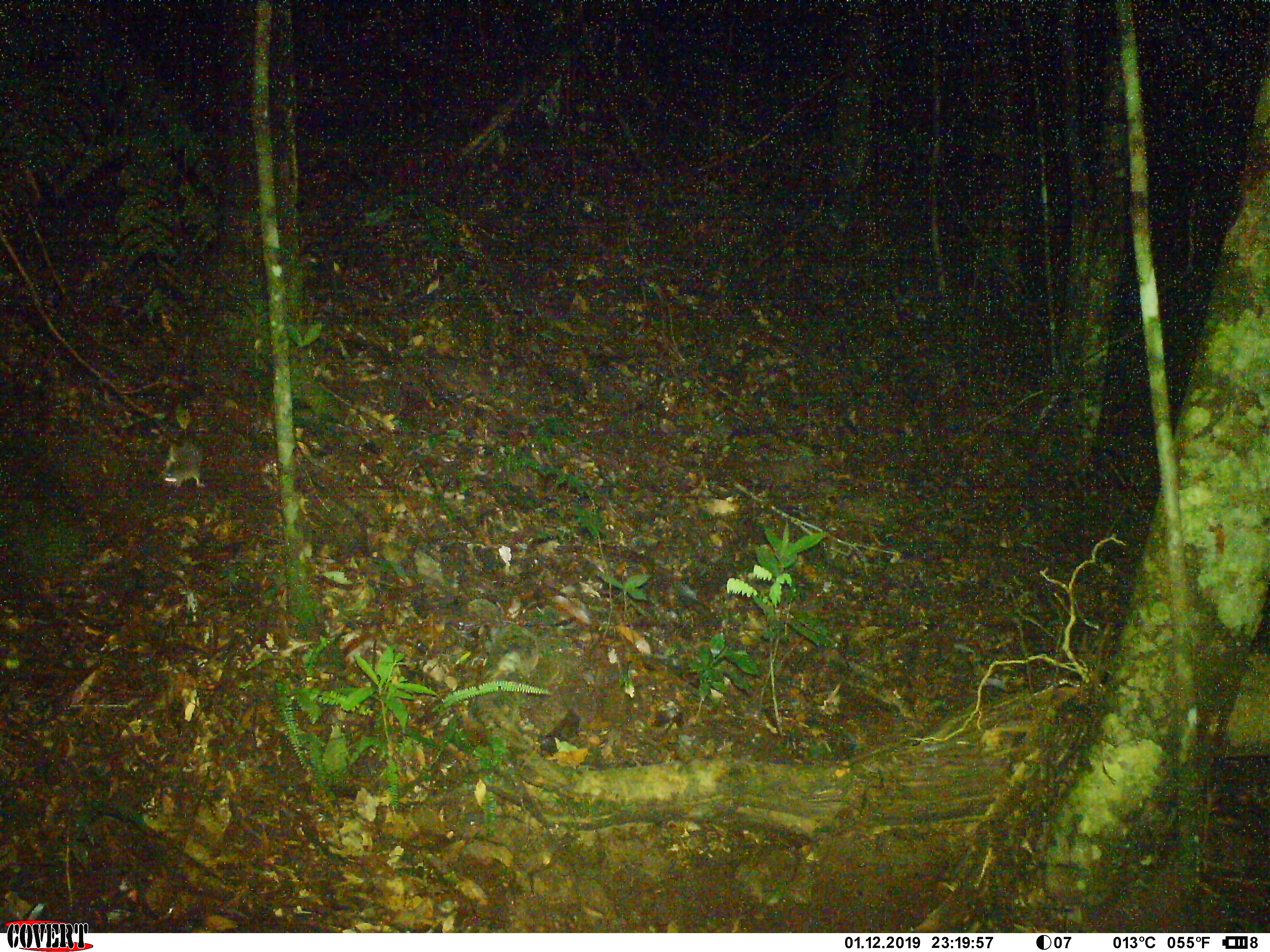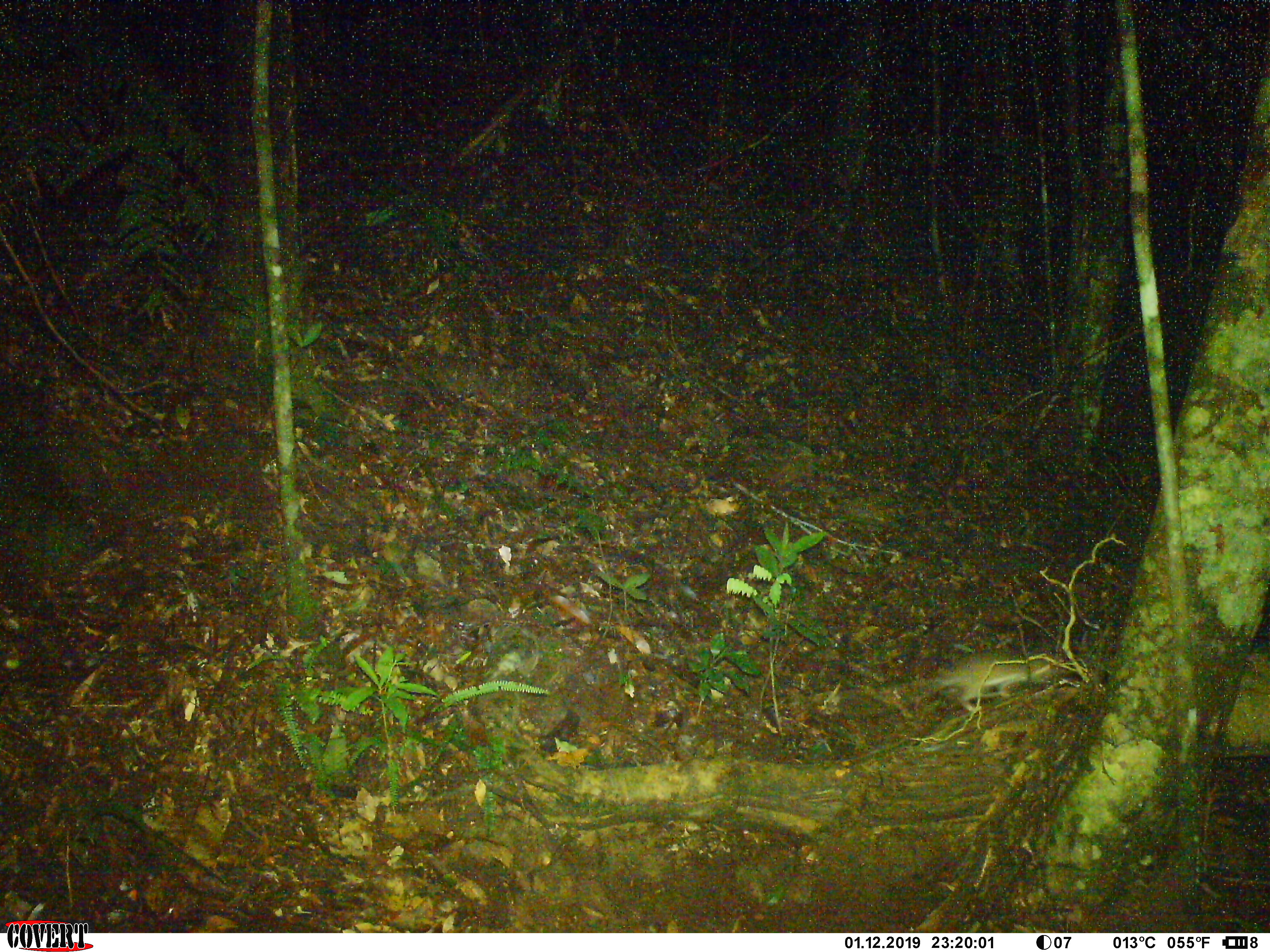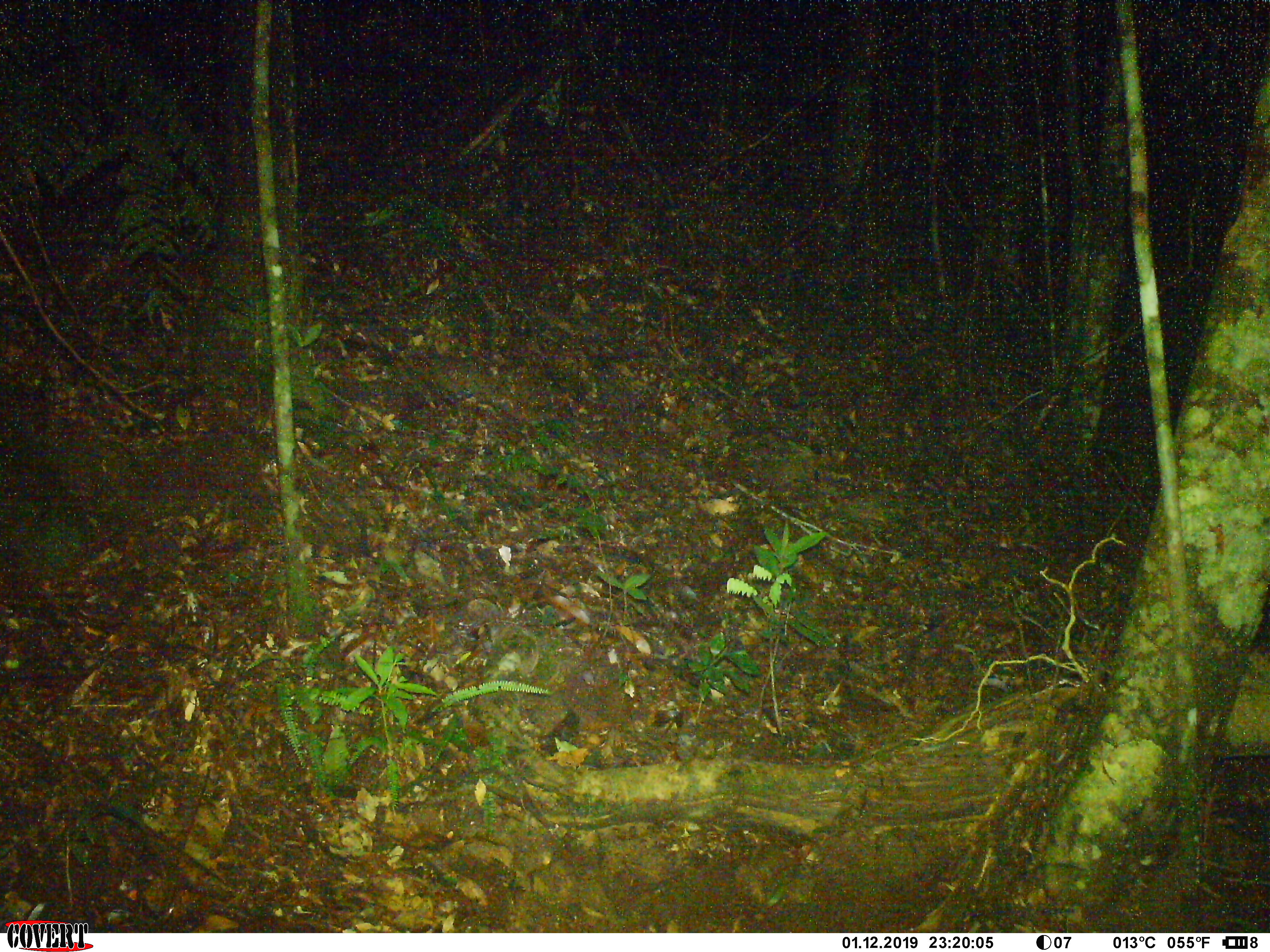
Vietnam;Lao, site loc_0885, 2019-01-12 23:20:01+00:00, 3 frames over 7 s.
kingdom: Animalia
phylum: Chordata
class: Mammalia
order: Rodentia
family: Muridae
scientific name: Muridae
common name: old-world mice and rats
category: unidentified murid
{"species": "unidentified murid (old-world mice and rats) (Muridae)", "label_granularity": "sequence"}